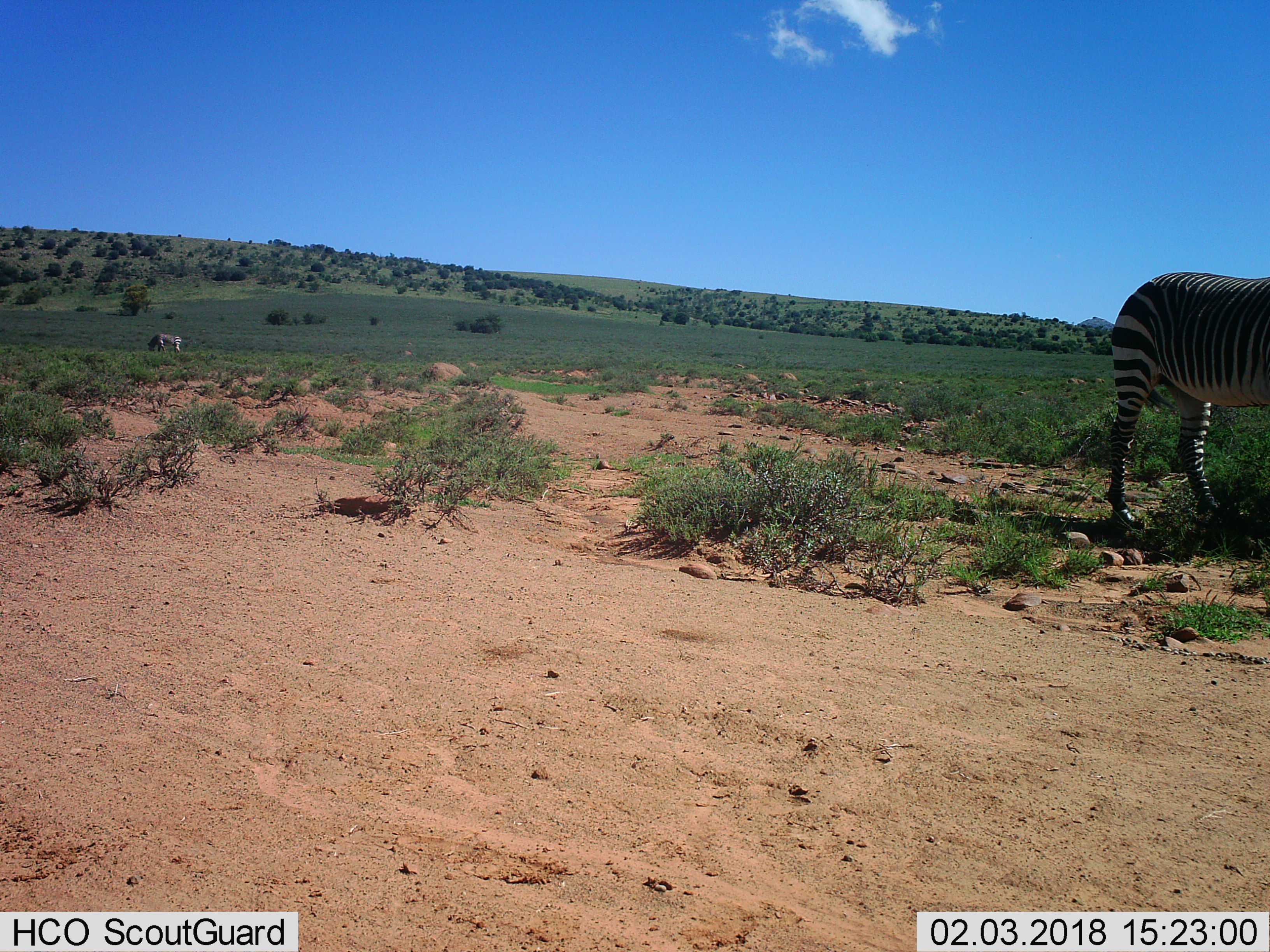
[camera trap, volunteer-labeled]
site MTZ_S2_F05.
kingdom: Animalia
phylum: Chordata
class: Mammalia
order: Perissodactyla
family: Equidae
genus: Equus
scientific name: Equus zebra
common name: mountain zebra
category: zebramountain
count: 2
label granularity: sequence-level